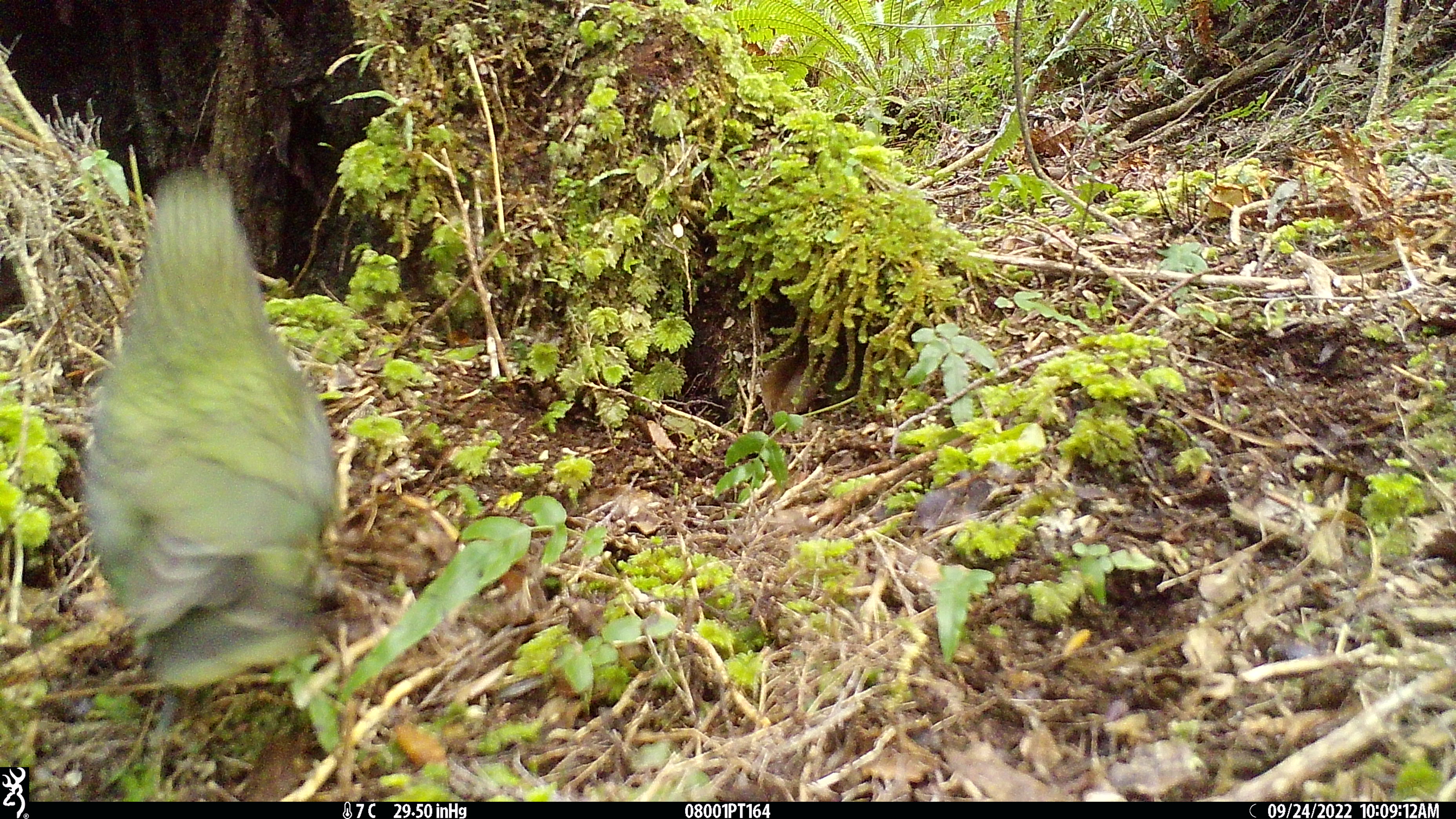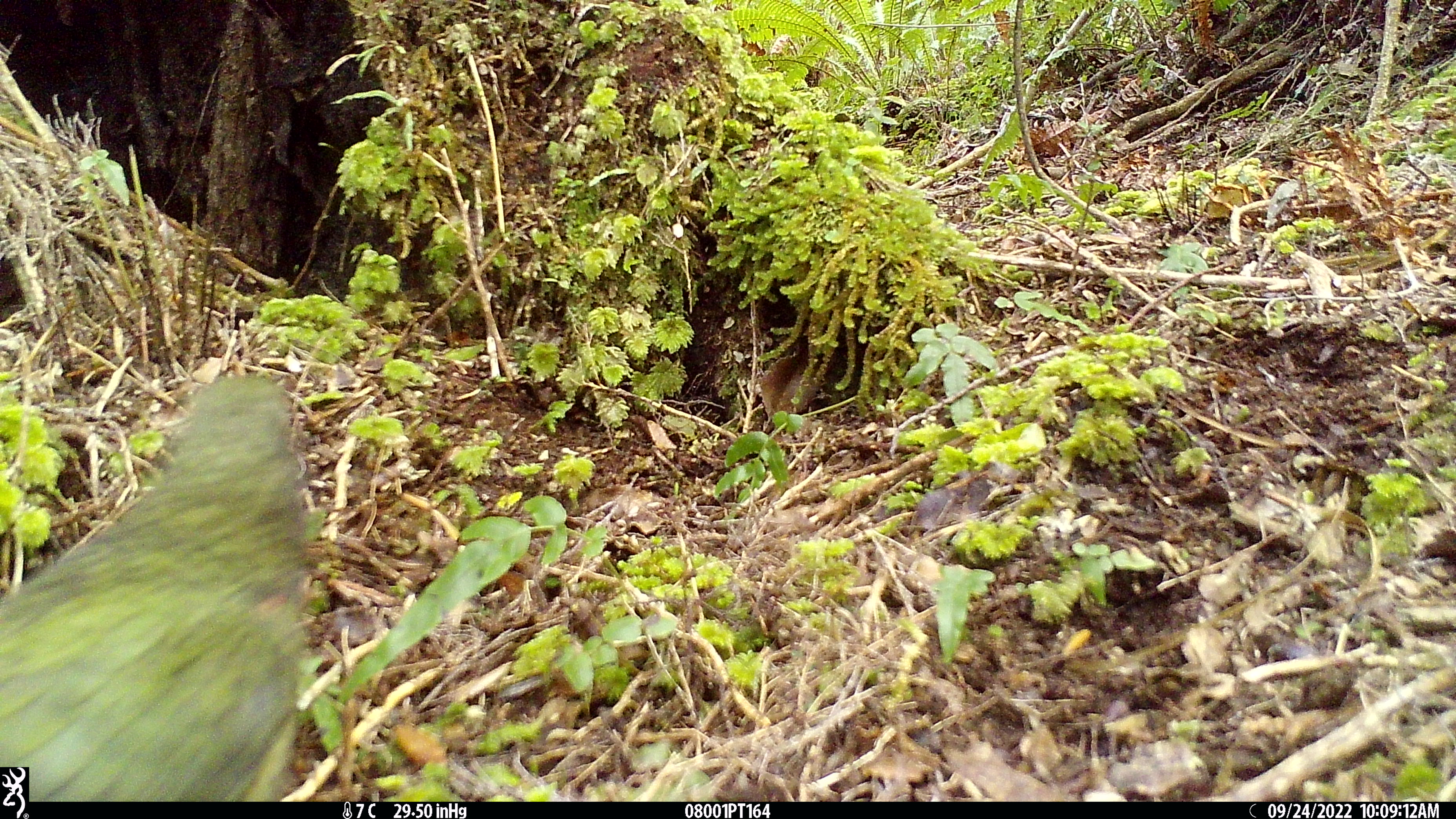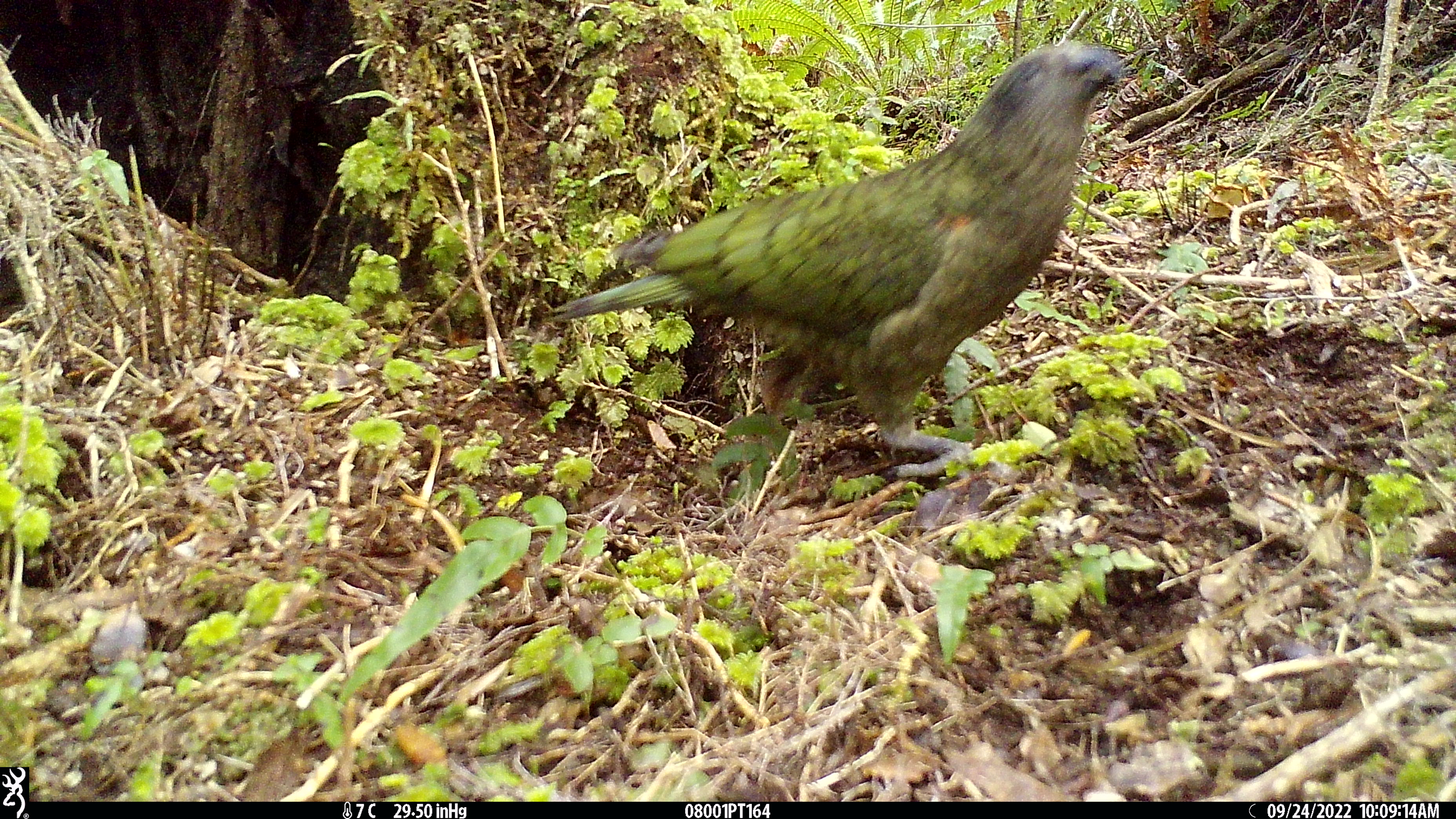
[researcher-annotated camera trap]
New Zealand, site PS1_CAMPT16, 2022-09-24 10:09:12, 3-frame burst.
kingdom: Animalia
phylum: Chordata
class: Aves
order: Psittaciformes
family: Strigopidae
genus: Nestor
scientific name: Nestor notabilis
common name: kea